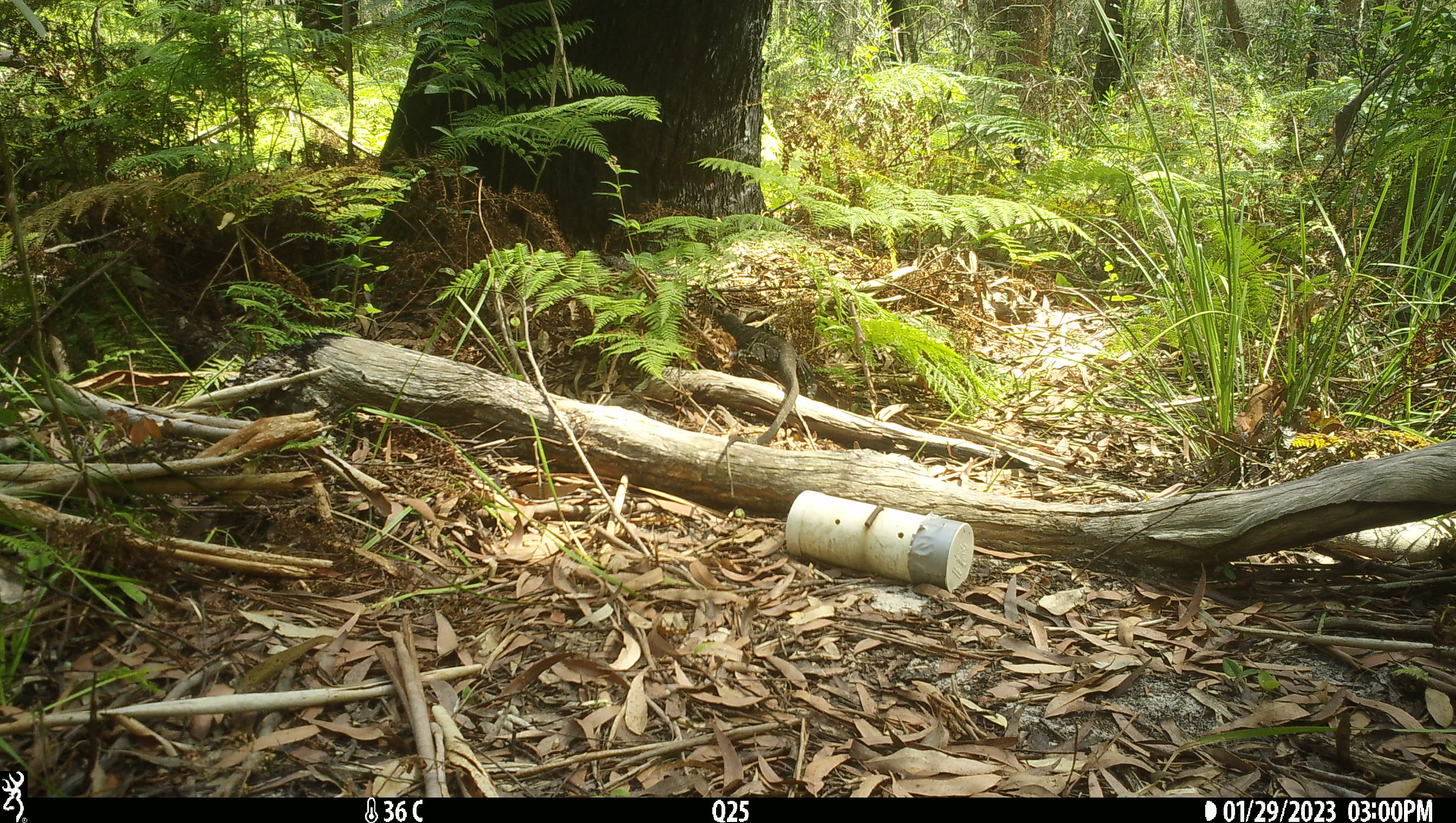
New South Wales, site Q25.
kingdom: Animalia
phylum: Chordata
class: Reptilia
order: Squamata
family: Varanidae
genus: Varanus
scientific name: Varanus varius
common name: lace monitor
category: goanna